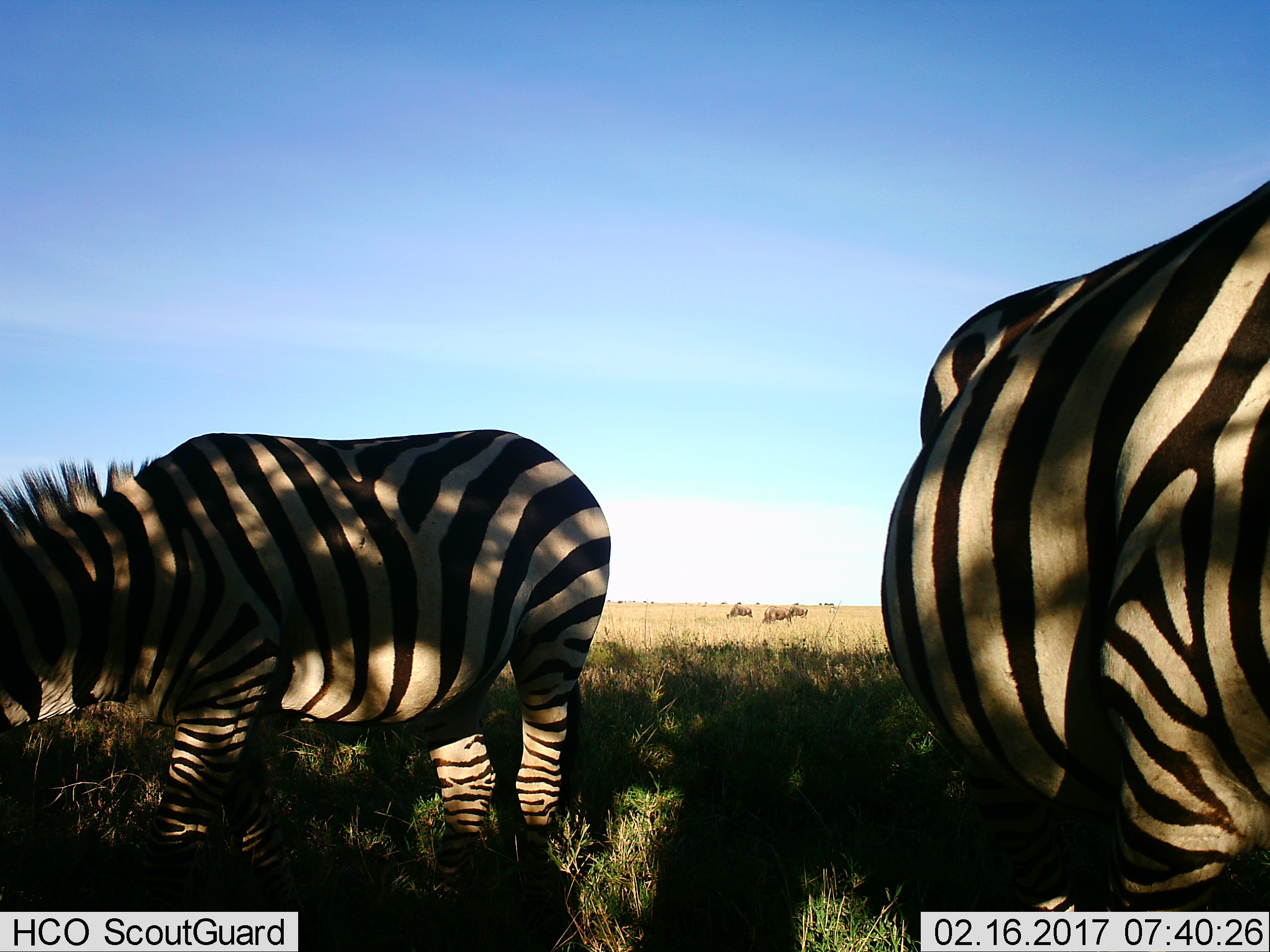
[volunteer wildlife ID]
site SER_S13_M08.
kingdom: Animalia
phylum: Chordata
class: Mammalia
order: Perissodactyla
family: Equidae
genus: Equus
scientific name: Equus quagga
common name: plains zebra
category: zebraplains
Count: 2.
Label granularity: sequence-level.